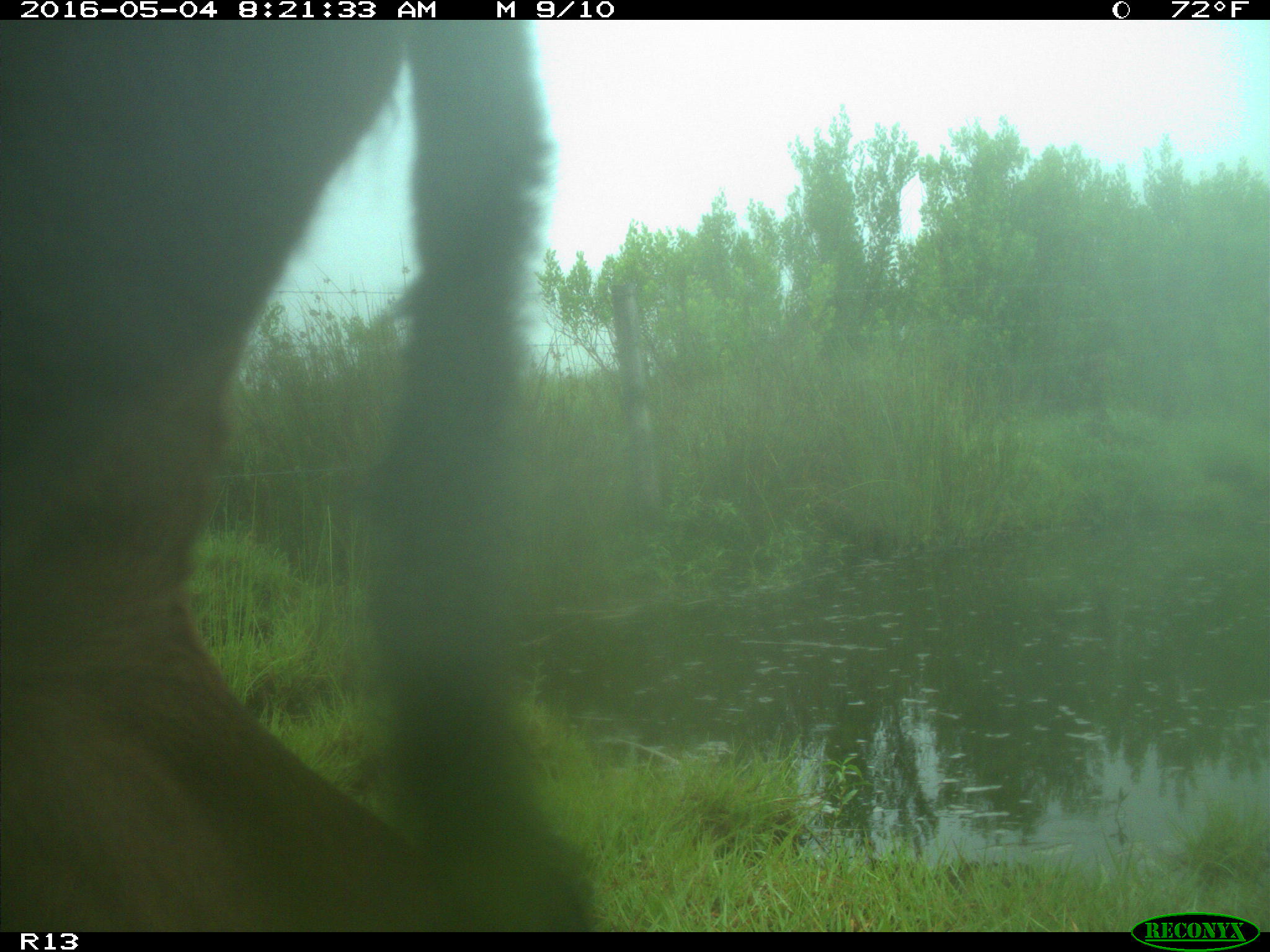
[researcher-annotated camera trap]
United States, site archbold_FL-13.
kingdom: Animalia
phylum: Chordata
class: Mammalia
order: Artiodactyla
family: Bovidae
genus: Bos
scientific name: Bos taurus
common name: domestic cow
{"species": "Bos taurus (domestic cow)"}